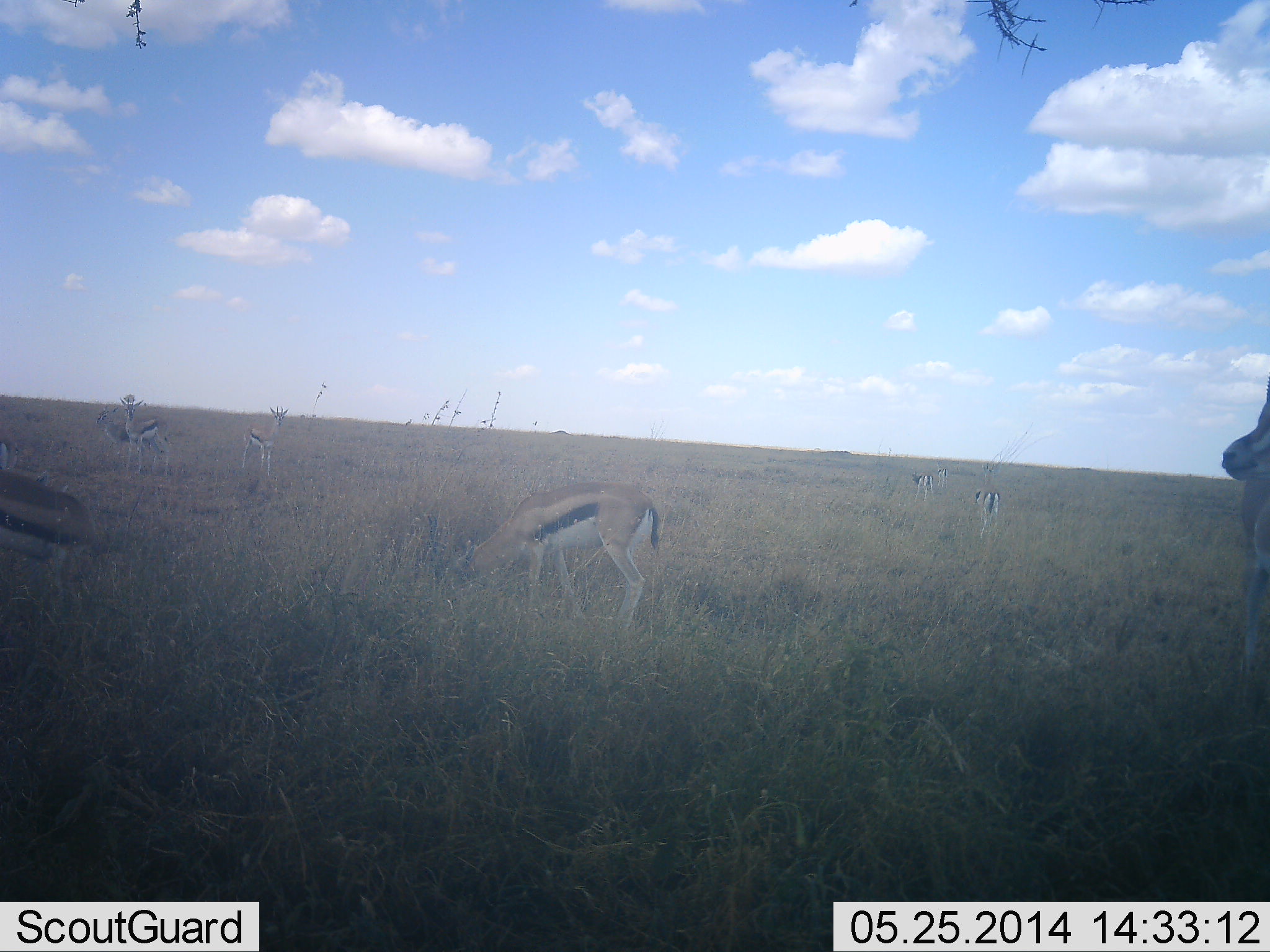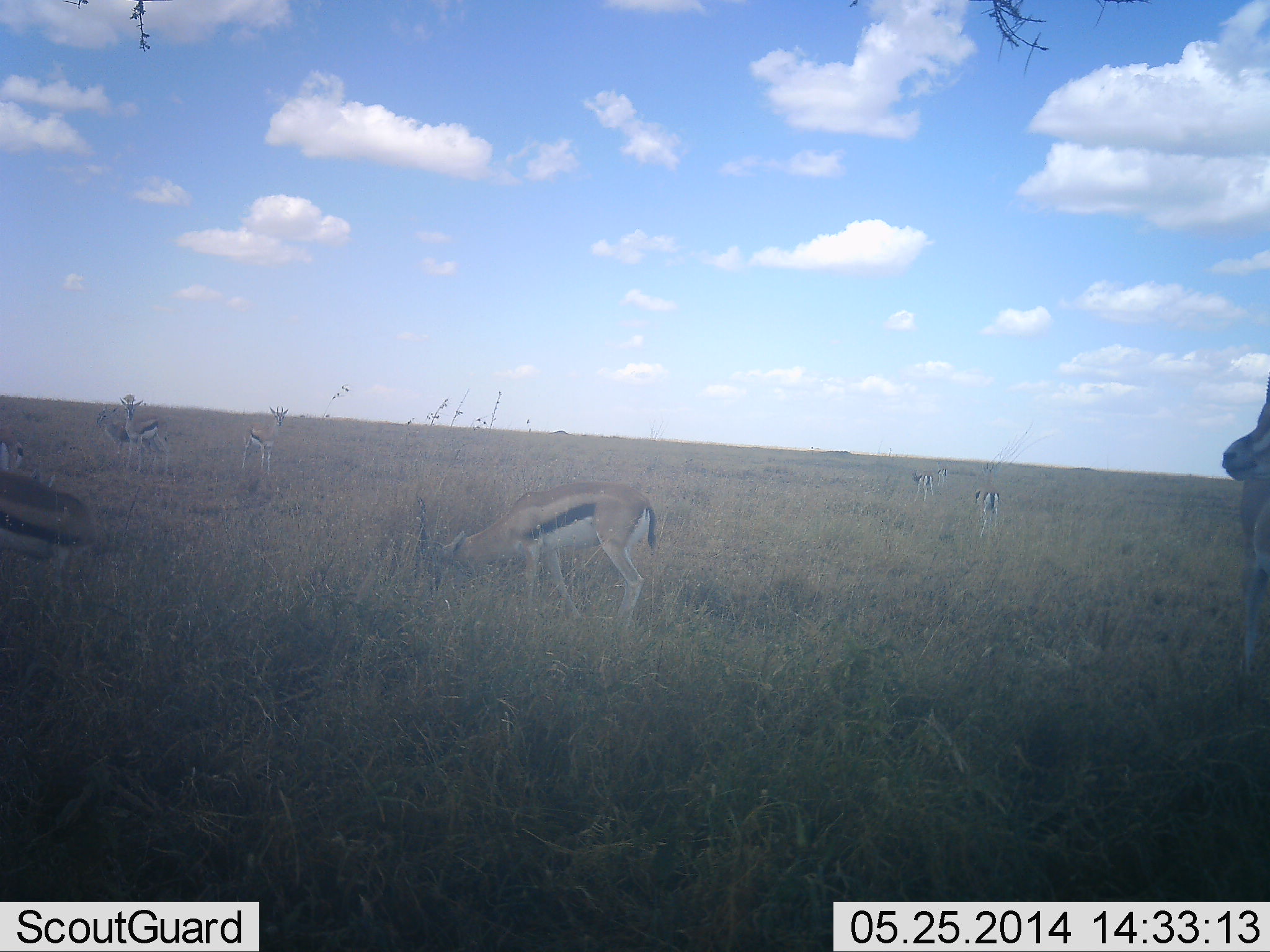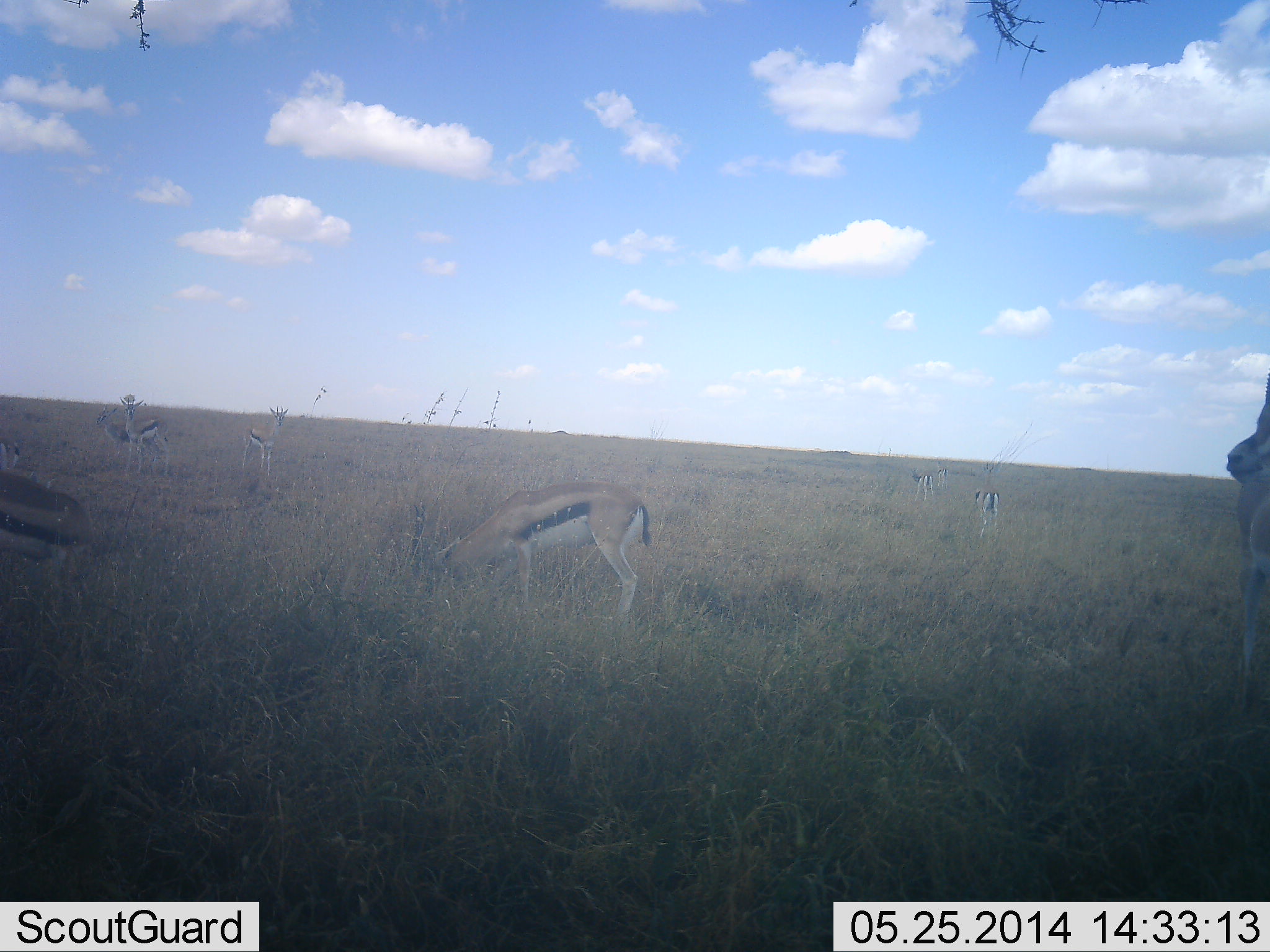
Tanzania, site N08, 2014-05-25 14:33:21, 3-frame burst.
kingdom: Animalia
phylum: Chordata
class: Mammalia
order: Artiodactyla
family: Bovidae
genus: Eudorcas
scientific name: Eudorcas thomsonii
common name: thomson's gazelle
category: gazellethomsons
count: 7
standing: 85%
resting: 2%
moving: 24%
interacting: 4%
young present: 4%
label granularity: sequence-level